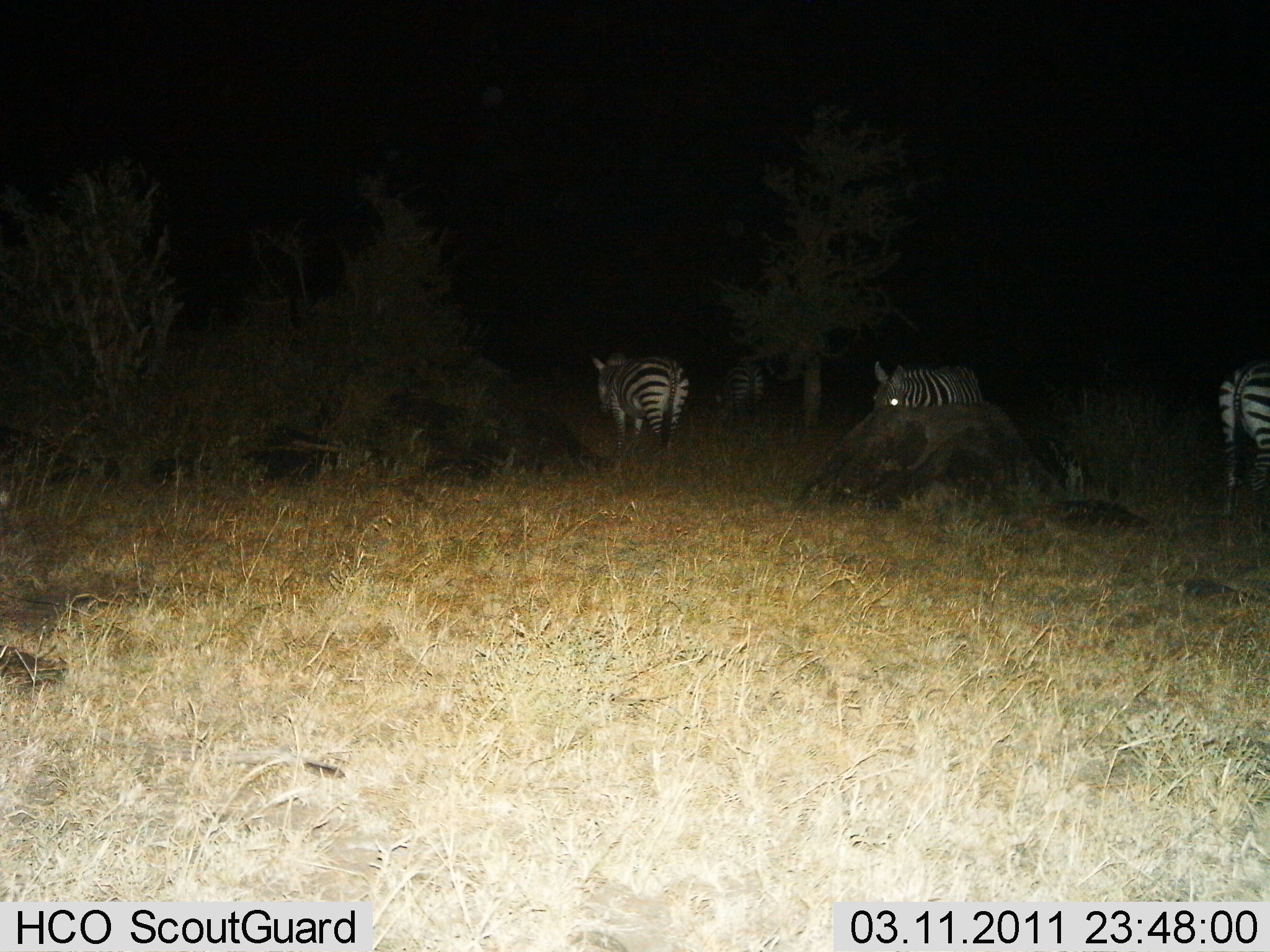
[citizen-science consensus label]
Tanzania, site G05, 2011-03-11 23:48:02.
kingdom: Animalia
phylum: Chordata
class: Mammalia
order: Perissodactyla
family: Equidae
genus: Equus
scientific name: Equus quagga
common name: plains zebra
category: zebra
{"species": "zebra (plains zebra) (Equus quagga)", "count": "4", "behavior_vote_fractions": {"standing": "85%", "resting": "0%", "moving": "23%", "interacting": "0%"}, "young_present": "0%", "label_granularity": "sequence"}